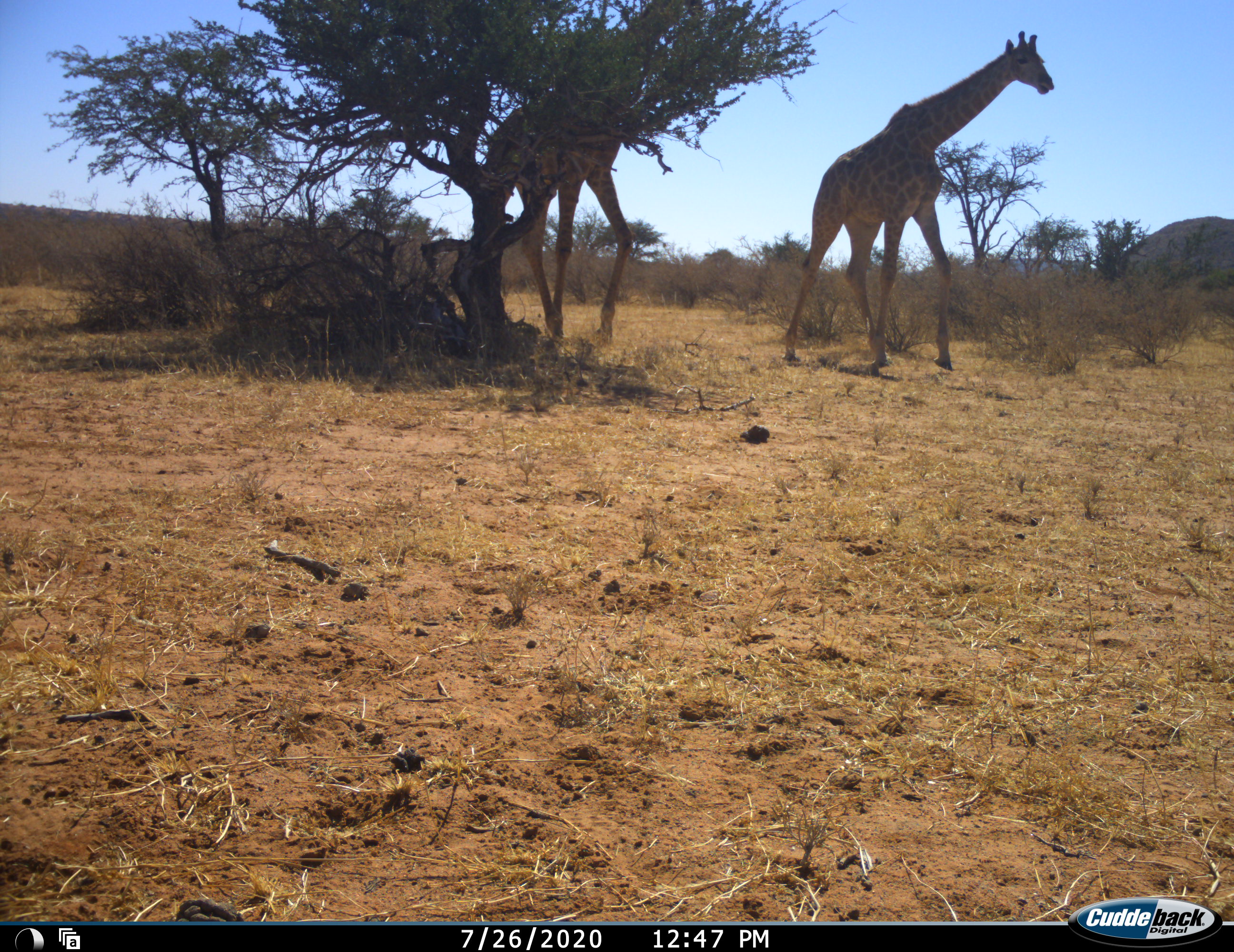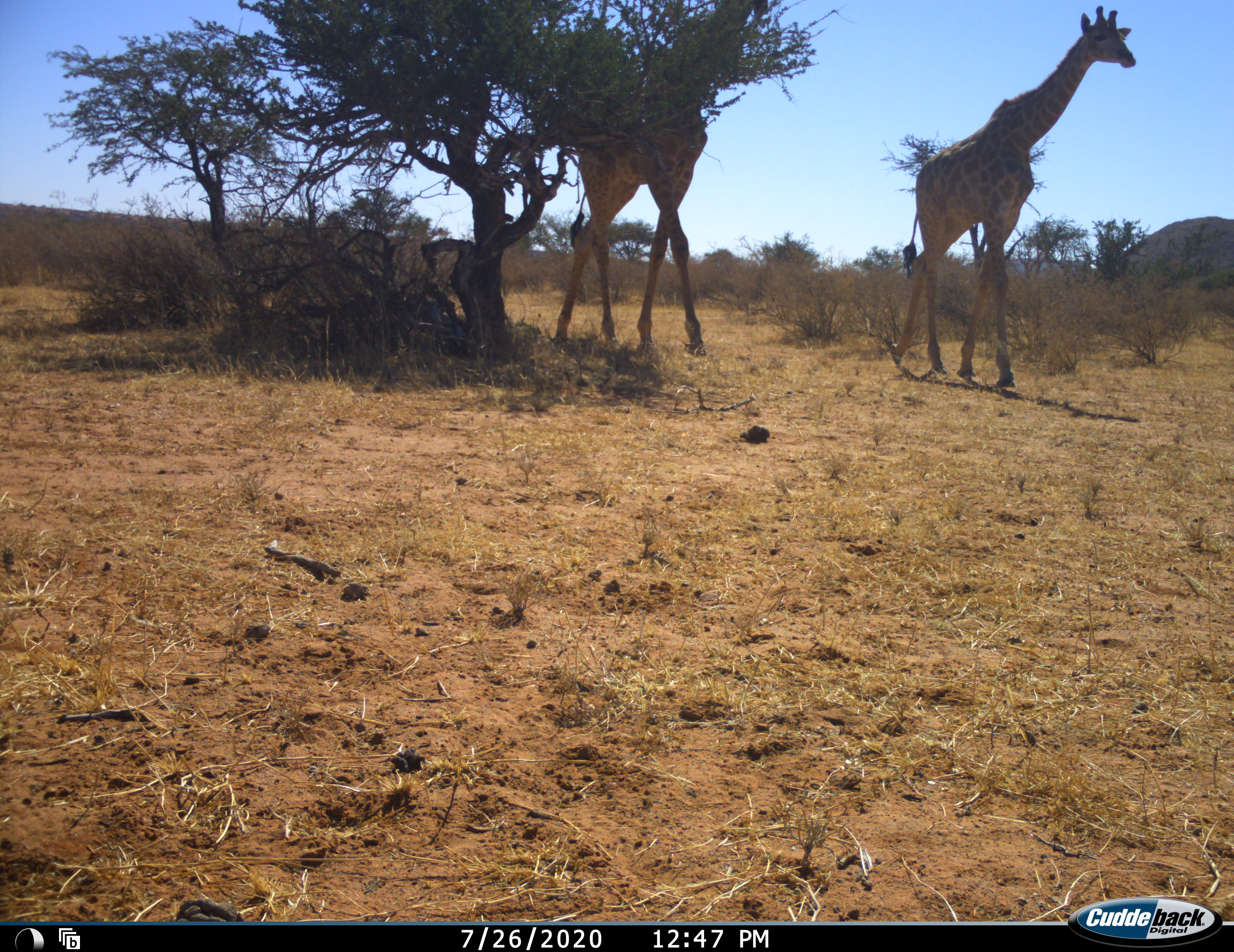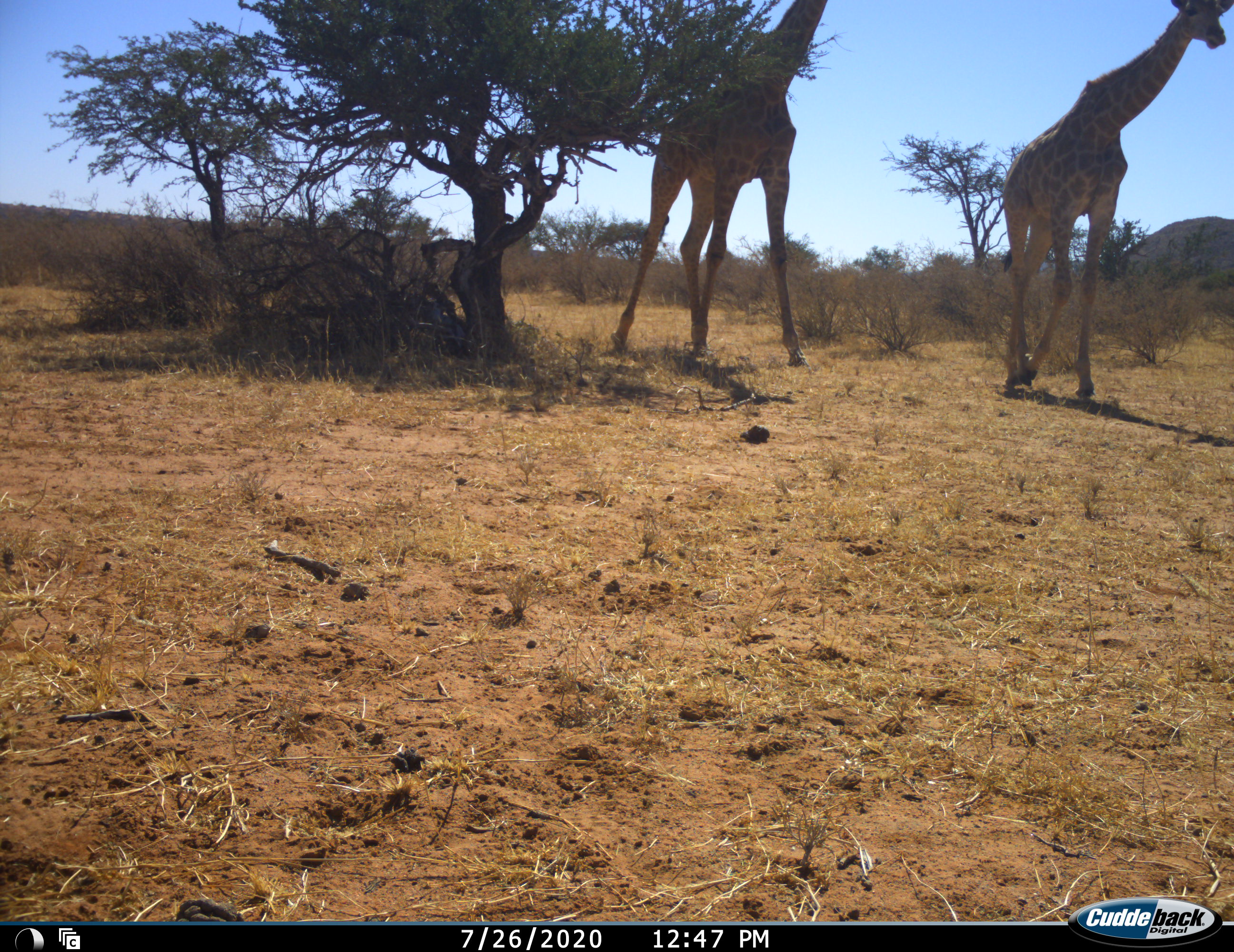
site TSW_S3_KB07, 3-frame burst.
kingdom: Animalia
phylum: Chordata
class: Mammalia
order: Artiodactyla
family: Giraffidae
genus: Giraffa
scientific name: Giraffa camelopardalis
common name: giraffe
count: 2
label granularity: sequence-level